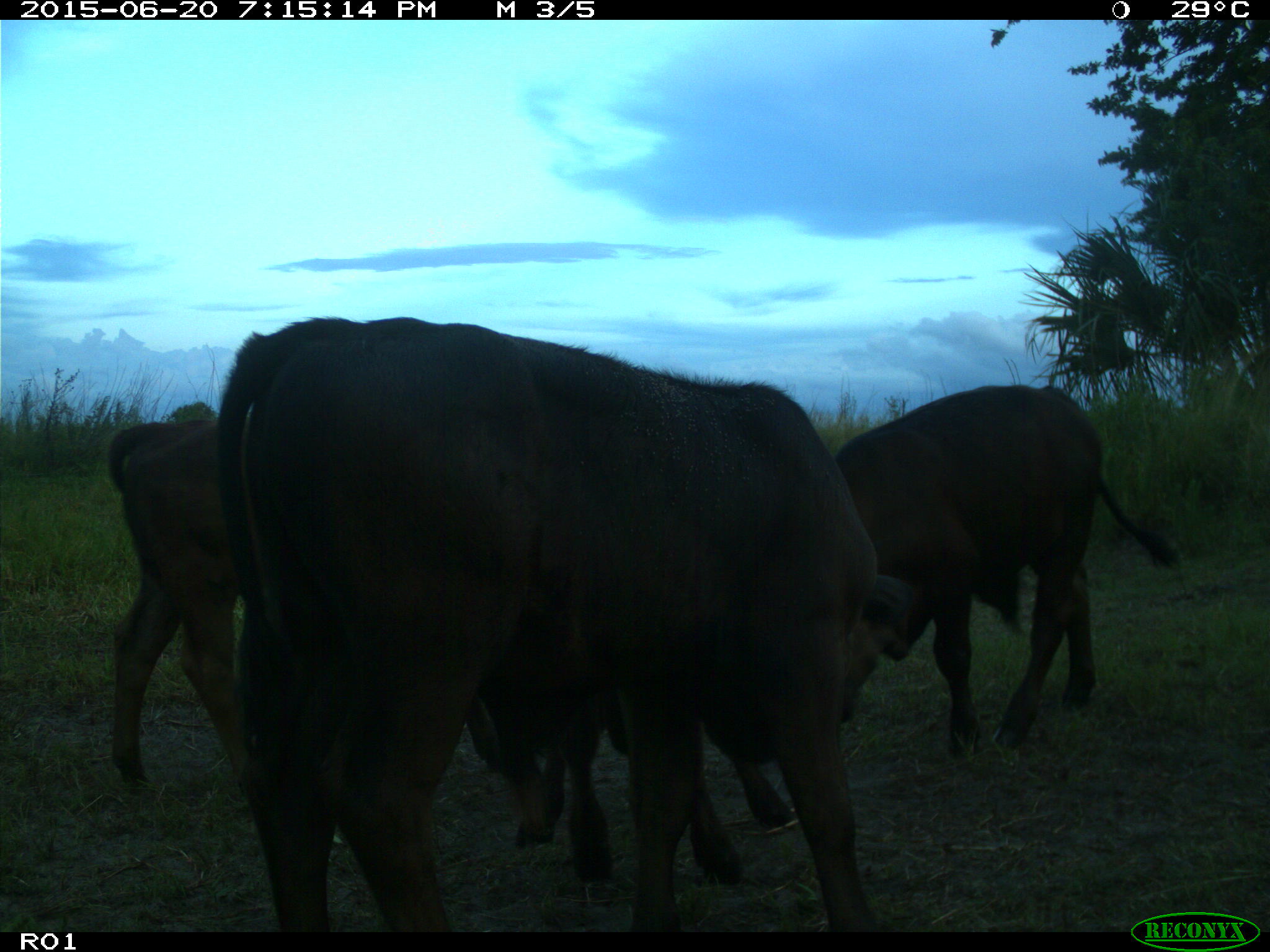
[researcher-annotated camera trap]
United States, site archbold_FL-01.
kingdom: Animalia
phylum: Chordata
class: Mammalia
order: Artiodactyla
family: Bovidae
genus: Bos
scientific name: Bos taurus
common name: domestic cow